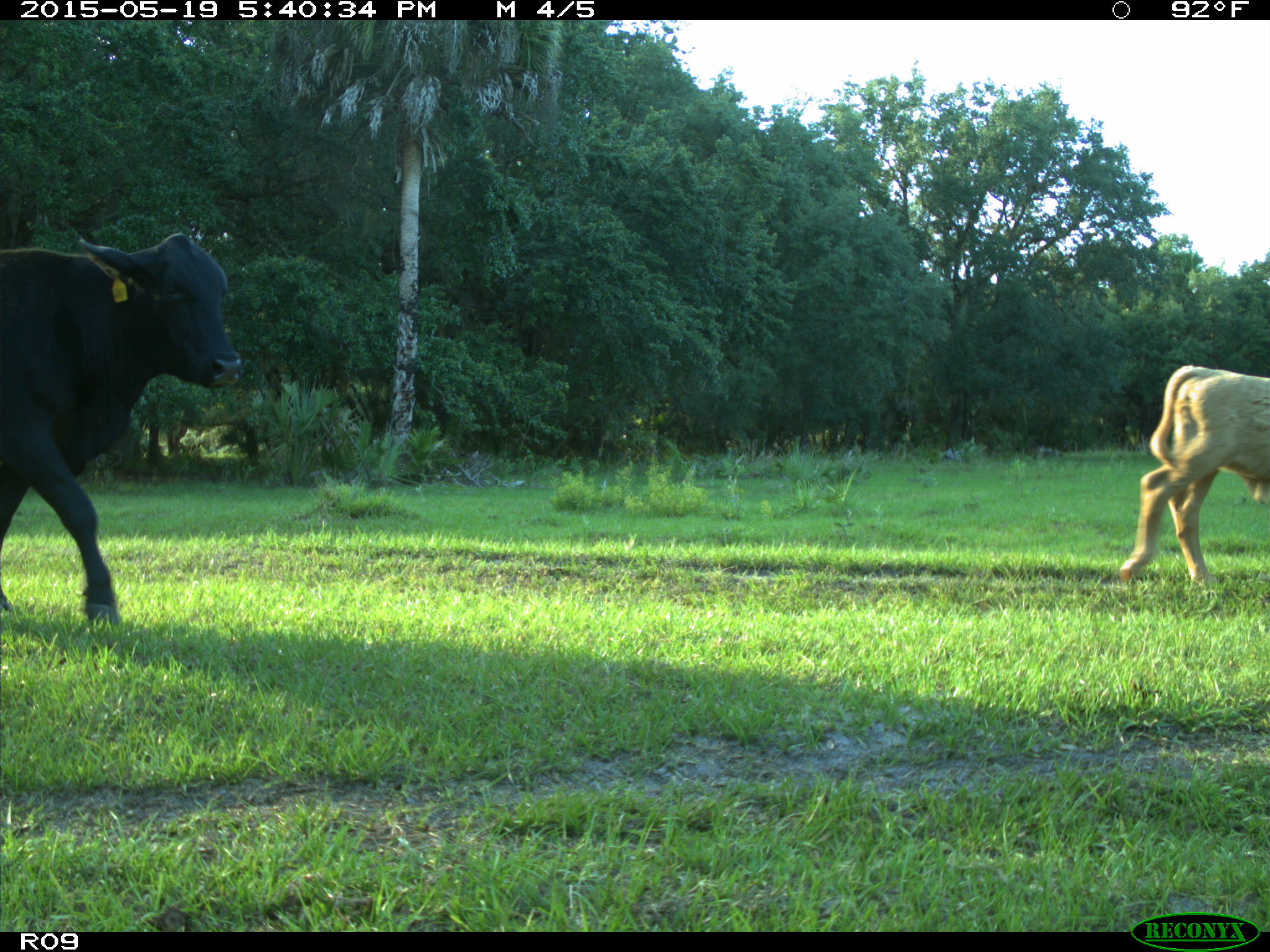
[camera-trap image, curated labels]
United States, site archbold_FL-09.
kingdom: Animalia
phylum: Chordata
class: Mammalia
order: Artiodactyla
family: Bovidae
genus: Bos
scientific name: Bos taurus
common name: domestic cow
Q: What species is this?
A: Bos taurus (domestic cow).